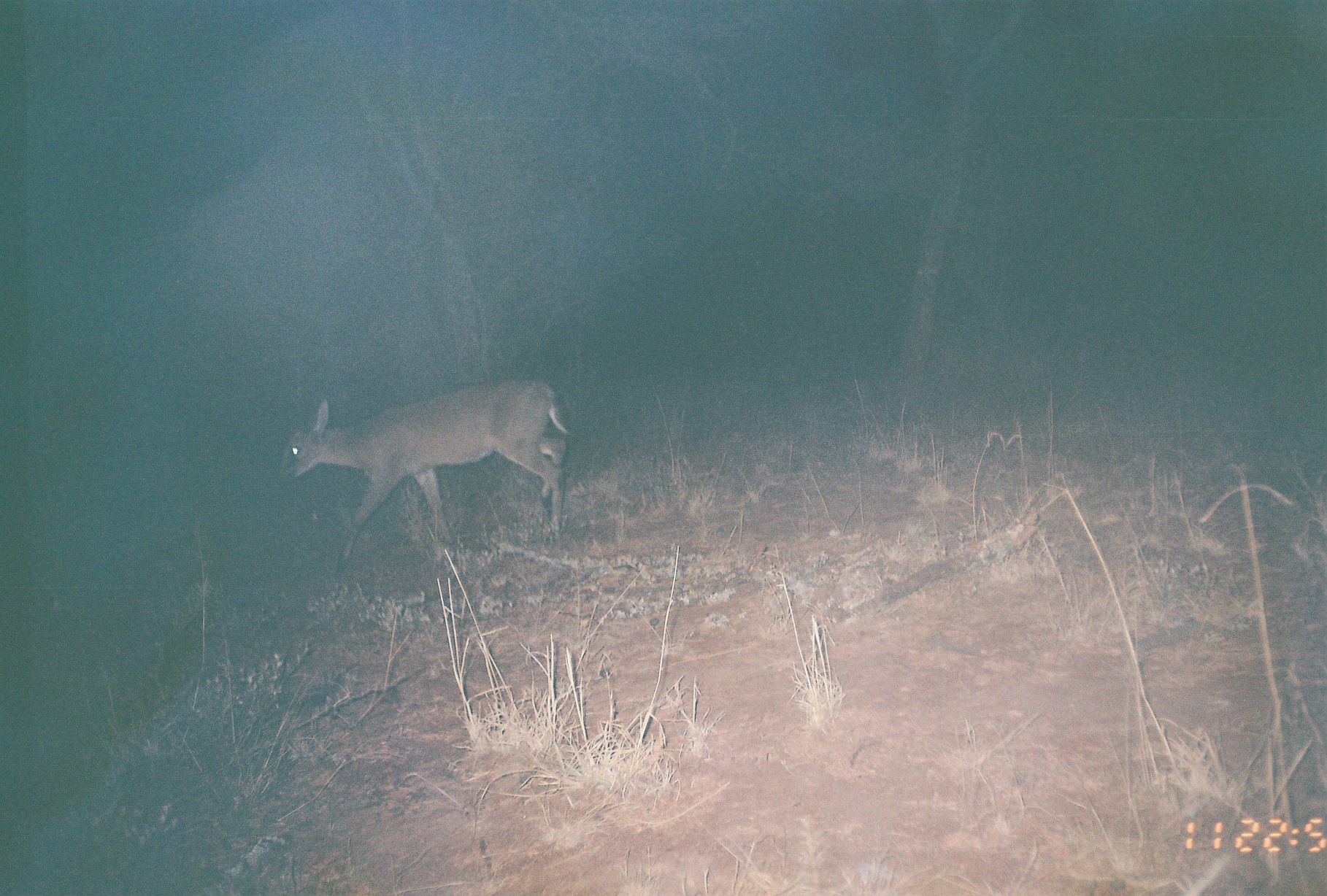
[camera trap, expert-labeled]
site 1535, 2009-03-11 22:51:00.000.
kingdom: Animalia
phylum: Chordata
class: Mammalia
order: Artiodactyla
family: Bovidae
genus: Sylvicapra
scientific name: Sylvicapra grimmia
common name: bush duiker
Sylvicapra grimmia (bush duiker), count 1.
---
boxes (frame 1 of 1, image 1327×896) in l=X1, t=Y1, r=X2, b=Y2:
sylvicapra grimmia: l=276, t=374, r=570, b=573